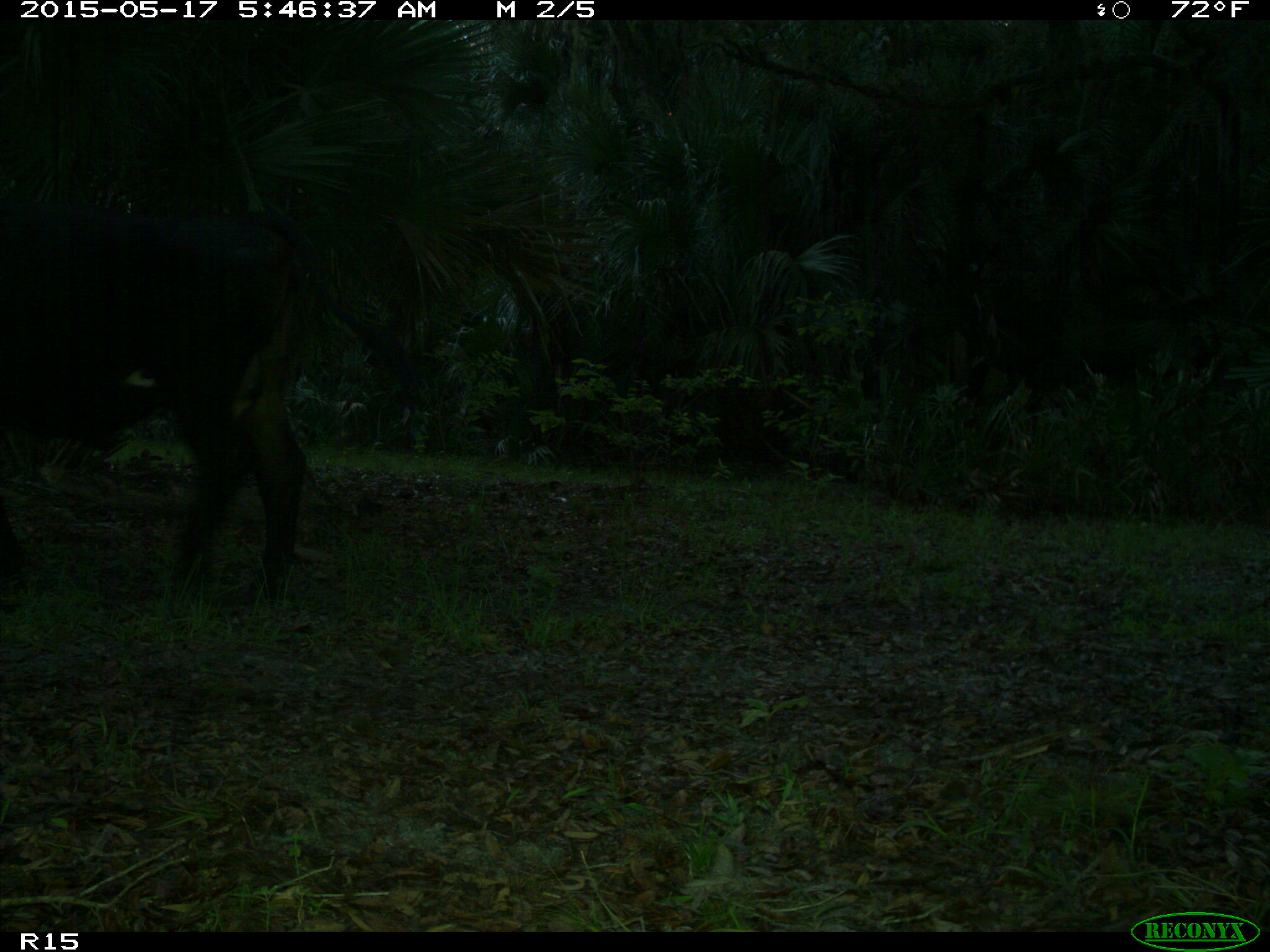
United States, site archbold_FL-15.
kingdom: Animalia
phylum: Chordata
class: Mammalia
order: Artiodactyla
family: Bovidae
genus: Bos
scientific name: Bos taurus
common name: domestic cow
Bos taurus (domestic cow).